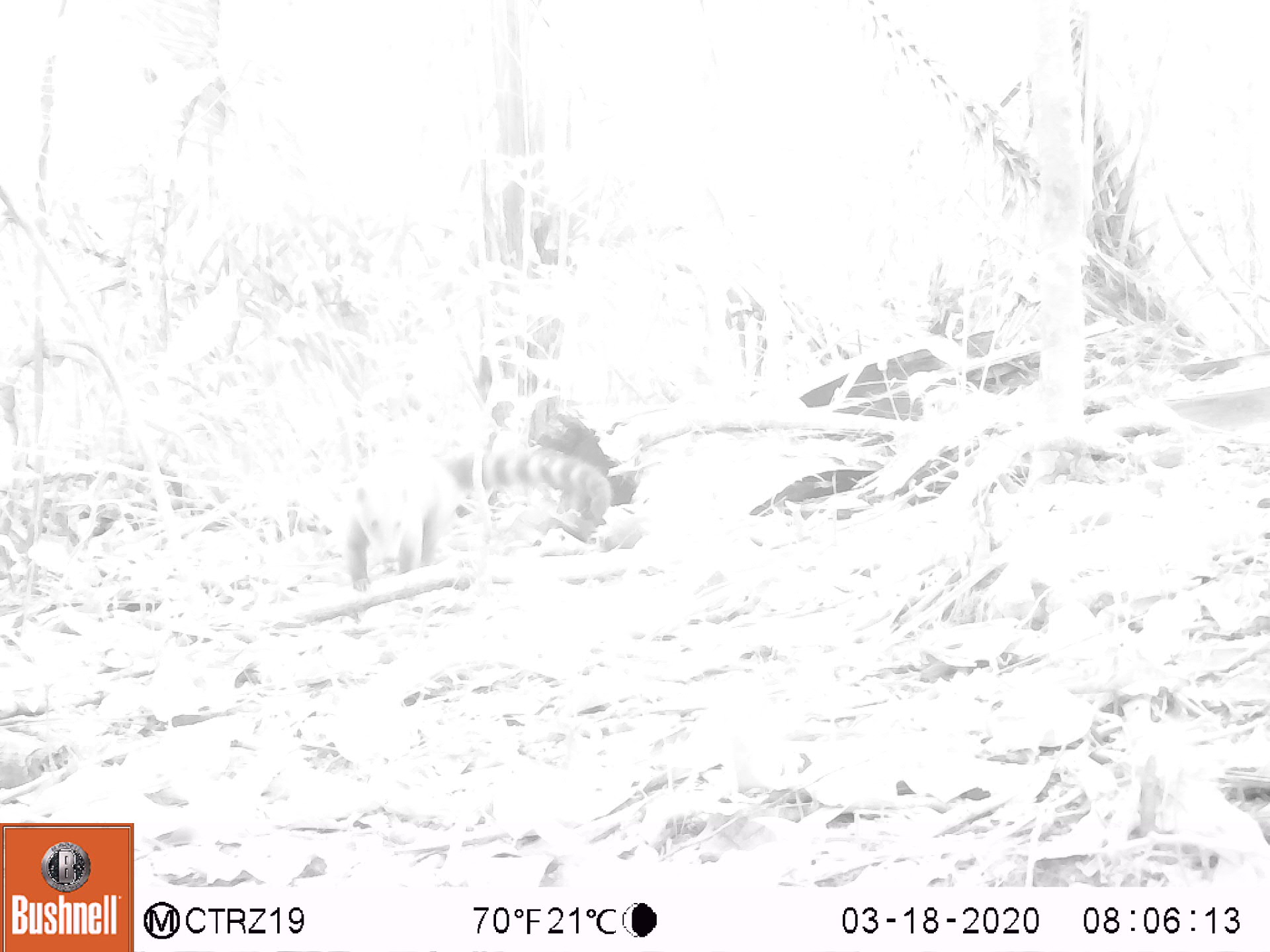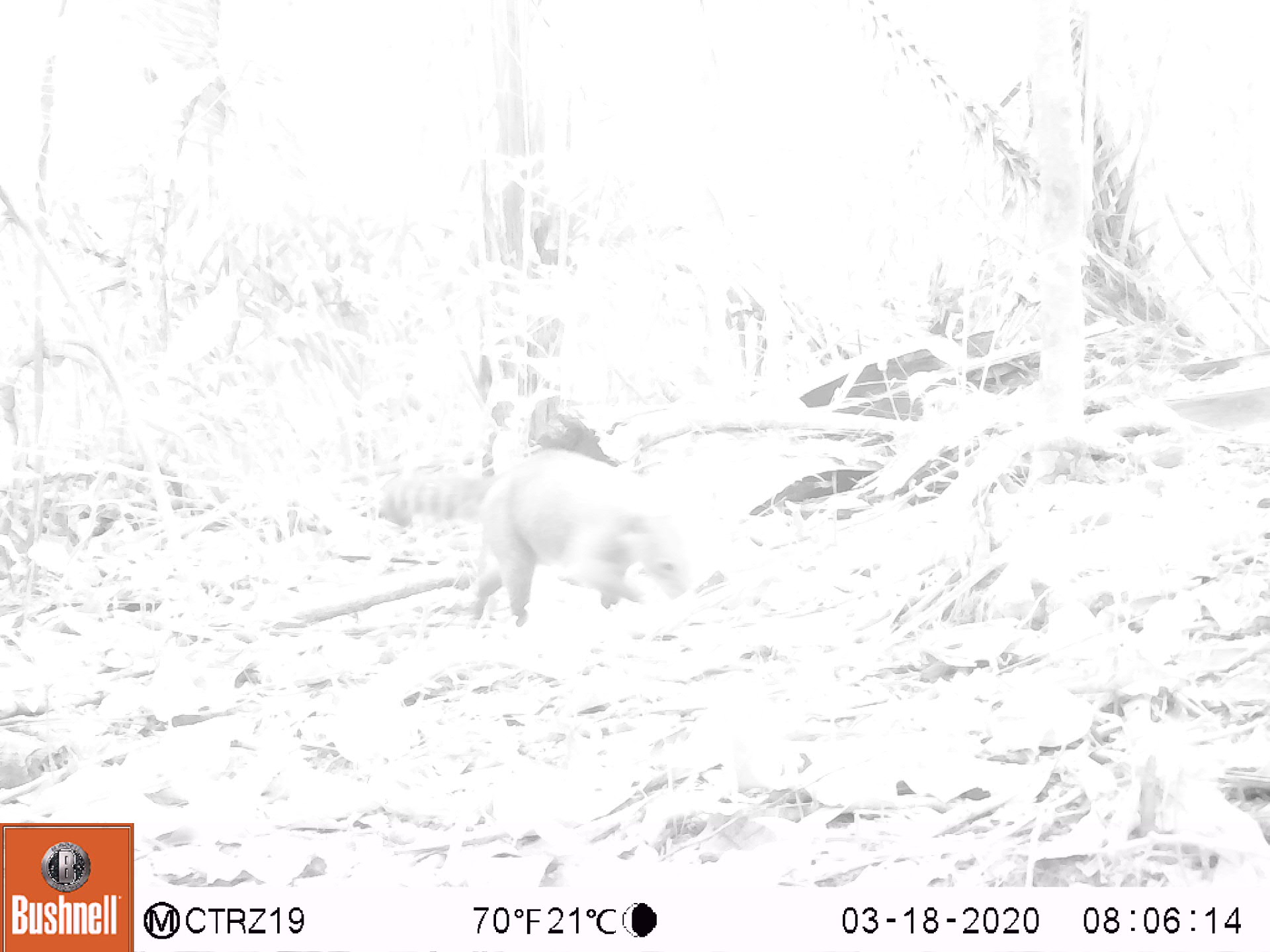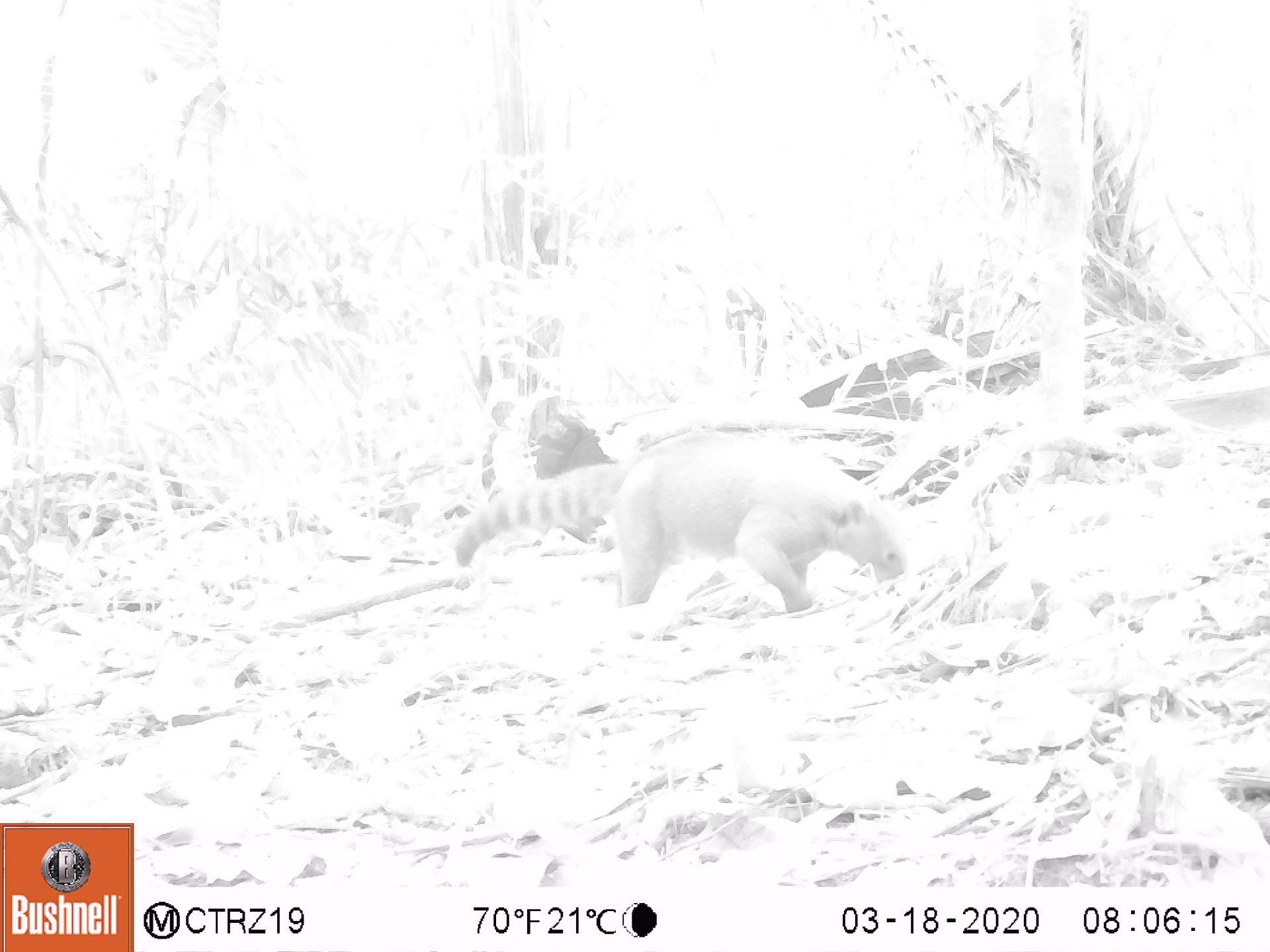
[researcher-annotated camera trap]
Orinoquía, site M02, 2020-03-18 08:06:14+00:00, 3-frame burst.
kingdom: Animalia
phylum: Chordata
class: Mammalia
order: Carnivora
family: Procyonidae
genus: Nasua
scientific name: Nasua nasua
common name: south american coati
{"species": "south american coati (Nasua nasua)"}